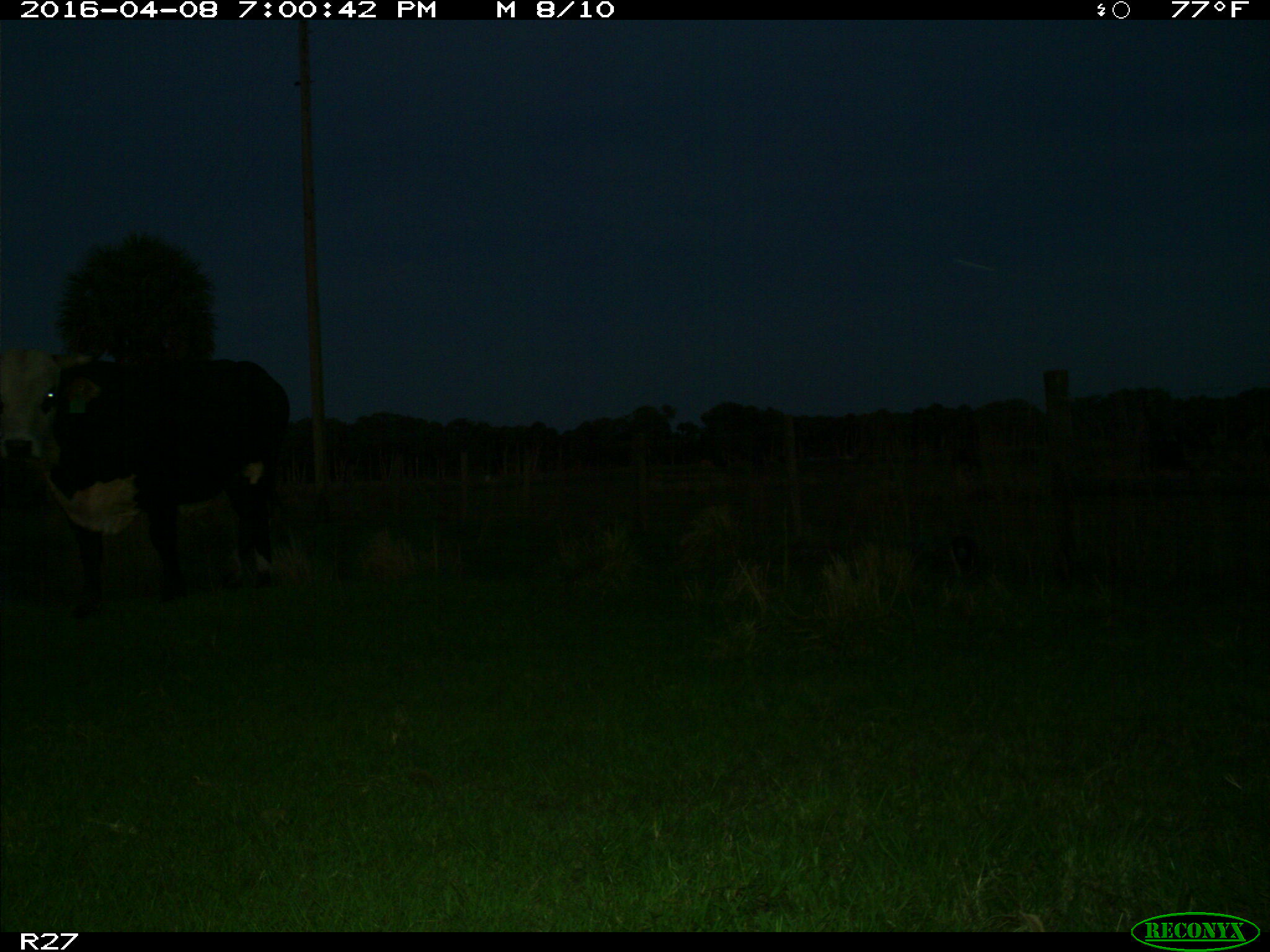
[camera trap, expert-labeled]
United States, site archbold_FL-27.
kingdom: Animalia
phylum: Chordata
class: Mammalia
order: Artiodactyla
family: Bovidae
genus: Bos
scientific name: Bos taurus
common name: domestic cow